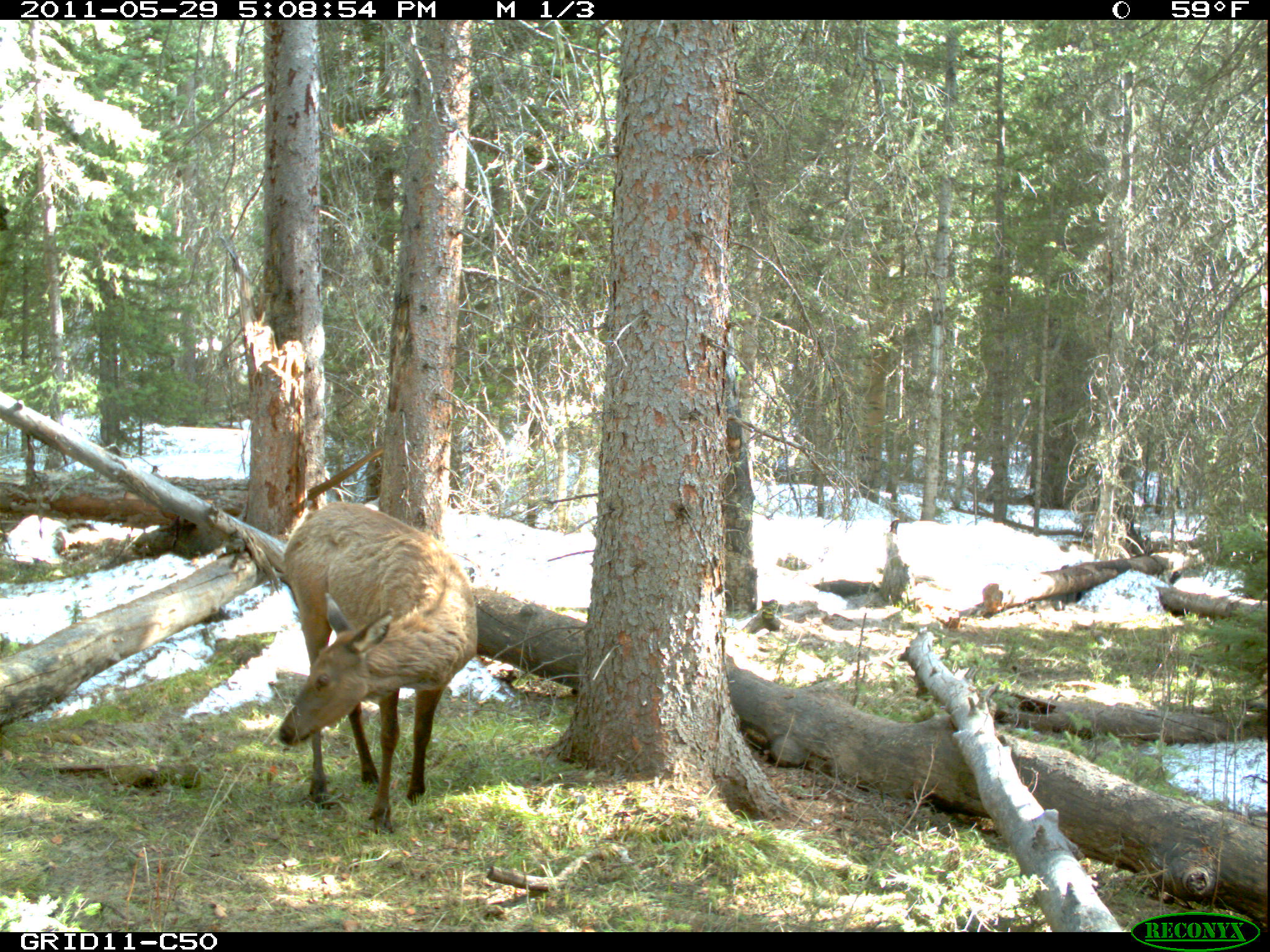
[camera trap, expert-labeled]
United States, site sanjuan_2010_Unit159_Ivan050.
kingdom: Animalia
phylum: Chordata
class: Mammalia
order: Artiodactyla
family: Cervidae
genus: Cervus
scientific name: Cervus elaphus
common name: red deer